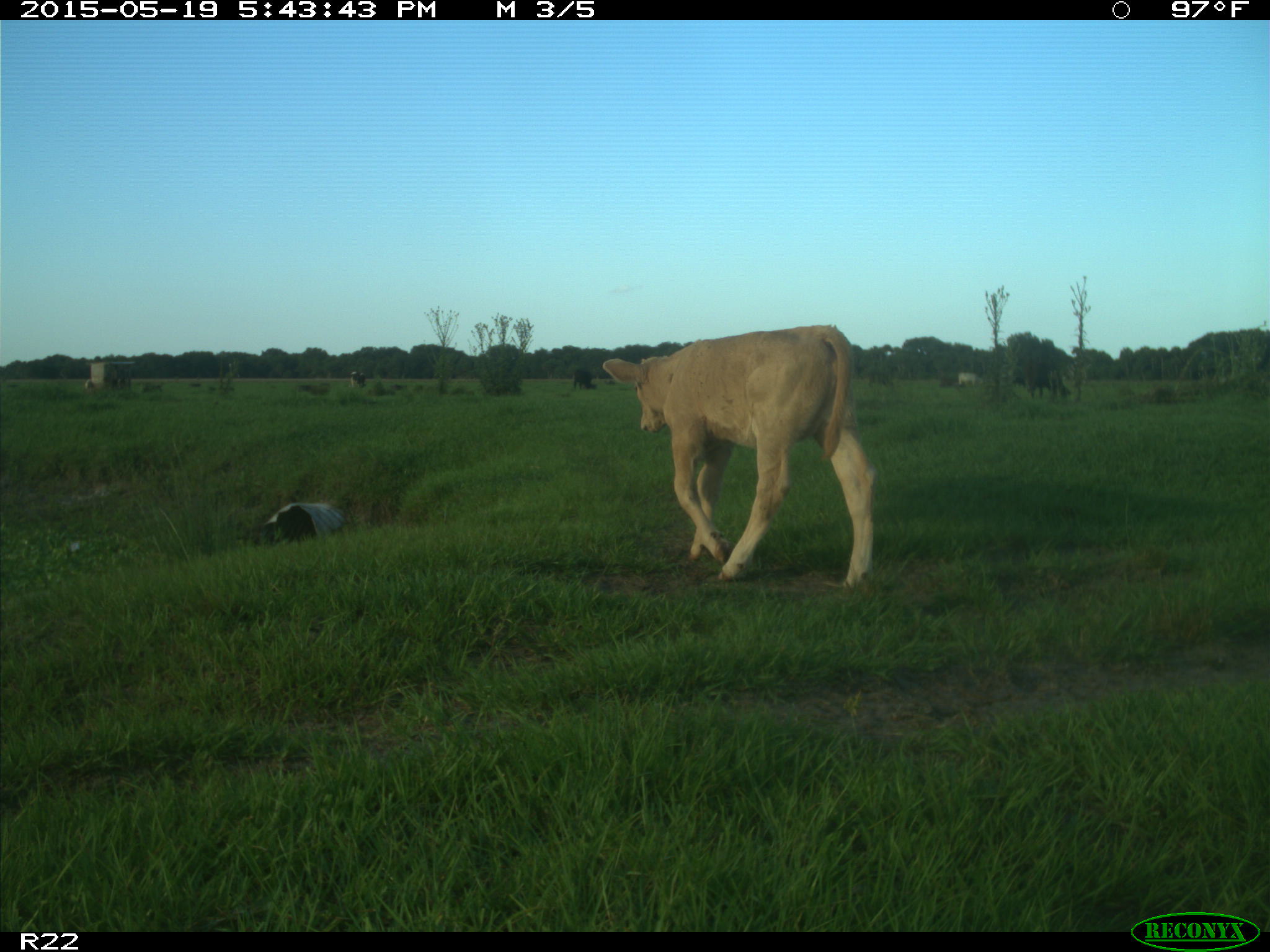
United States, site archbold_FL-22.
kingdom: Animalia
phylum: Chordata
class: Mammalia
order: Artiodactyla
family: Bovidae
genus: Bos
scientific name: Bos taurus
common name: domestic cow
Bos taurus (domestic cow).